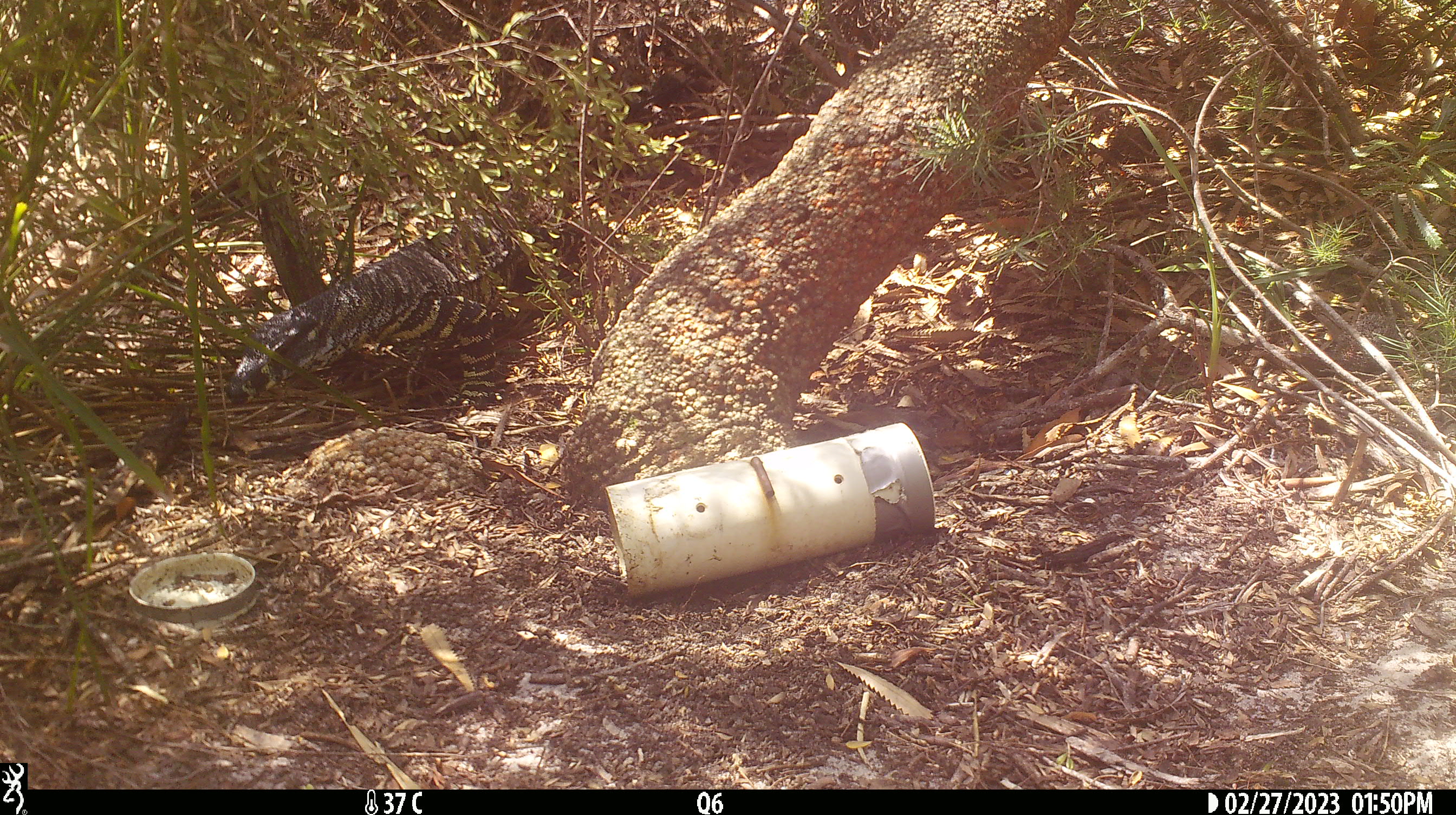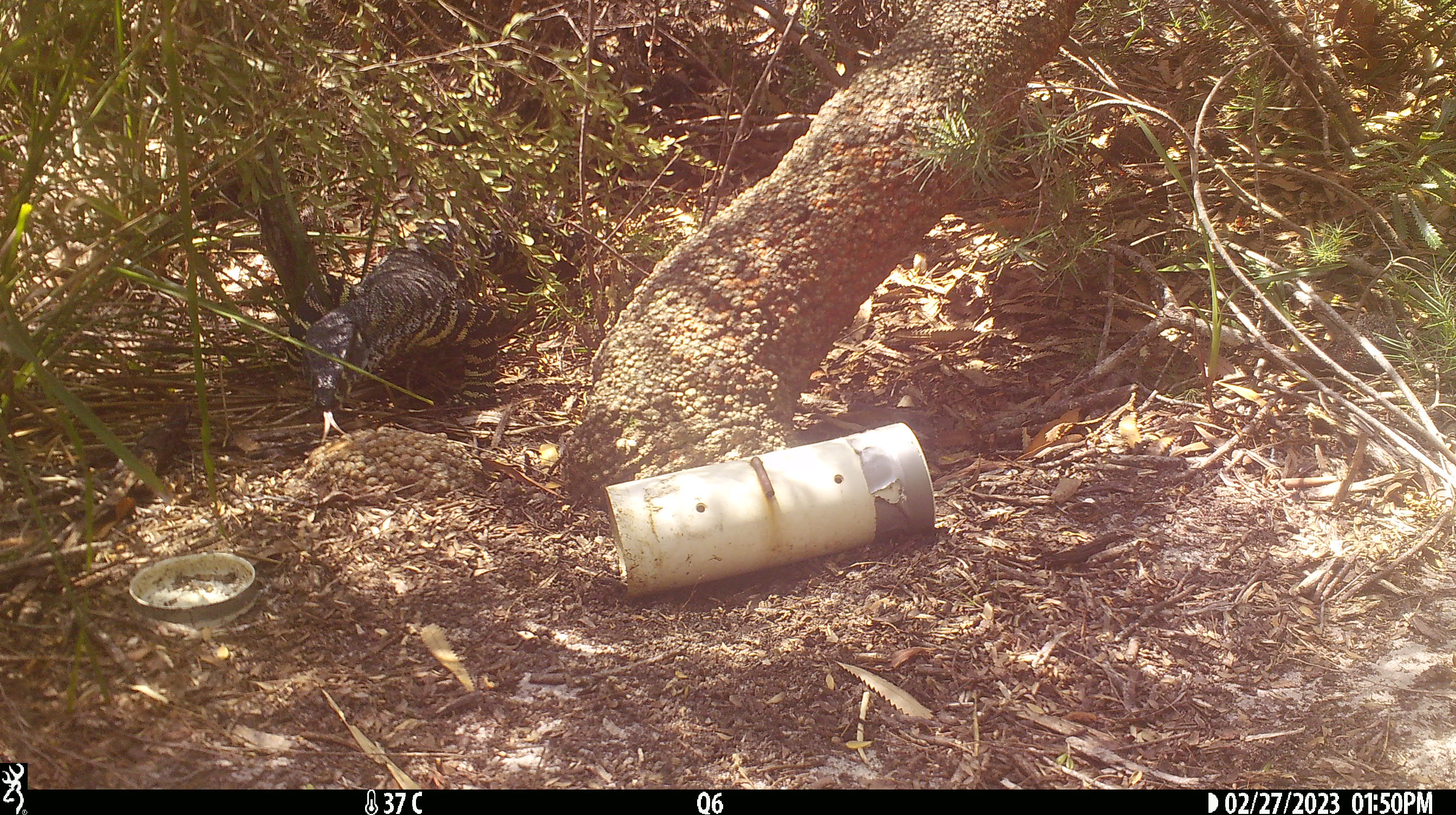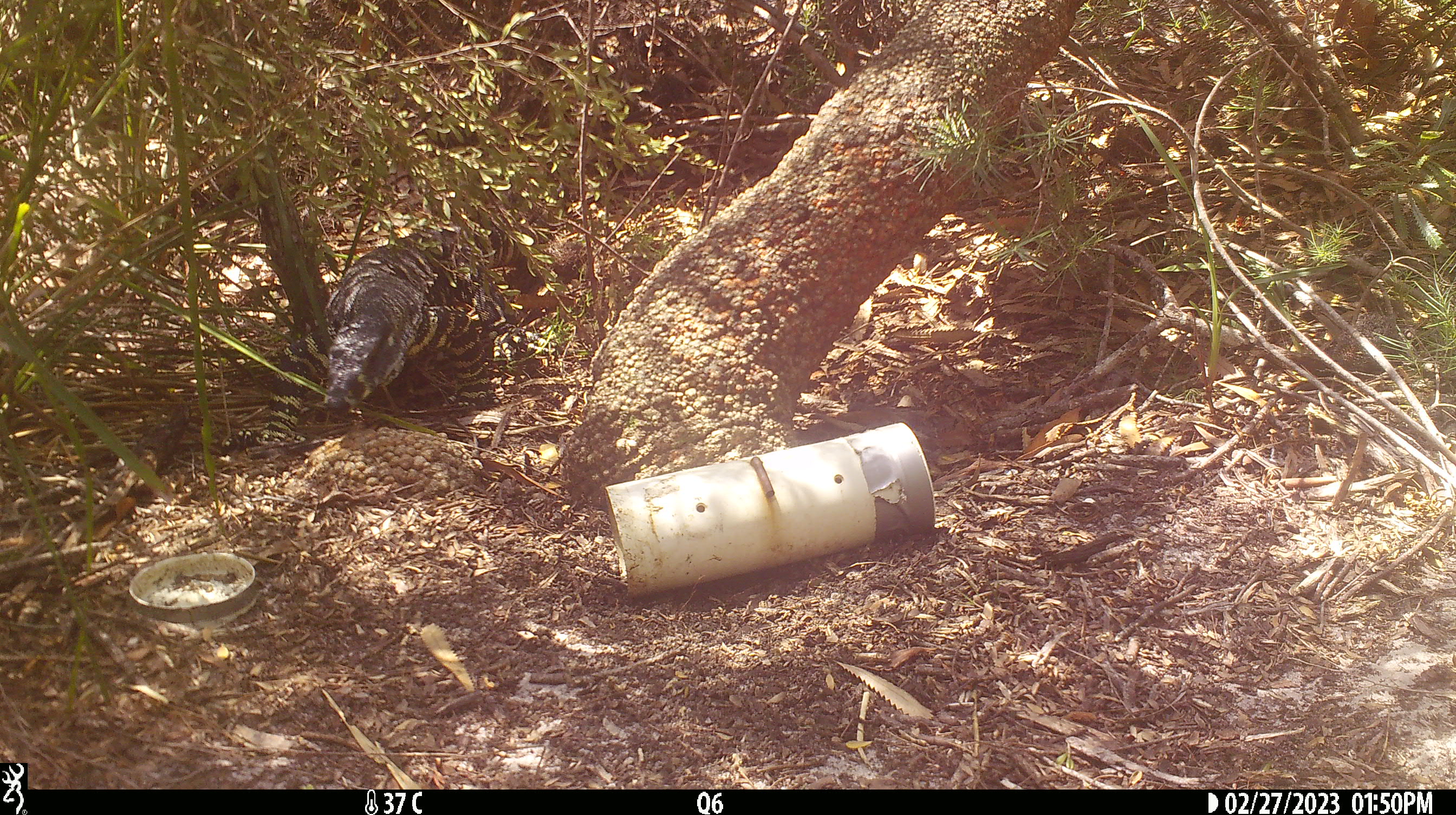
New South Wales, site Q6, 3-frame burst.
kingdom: Animalia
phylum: Chordata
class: Reptilia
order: Squamata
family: Varanidae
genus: Varanus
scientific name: Varanus varius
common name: lace monitor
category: goanna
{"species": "goanna (lace monitor) (Varanus varius)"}